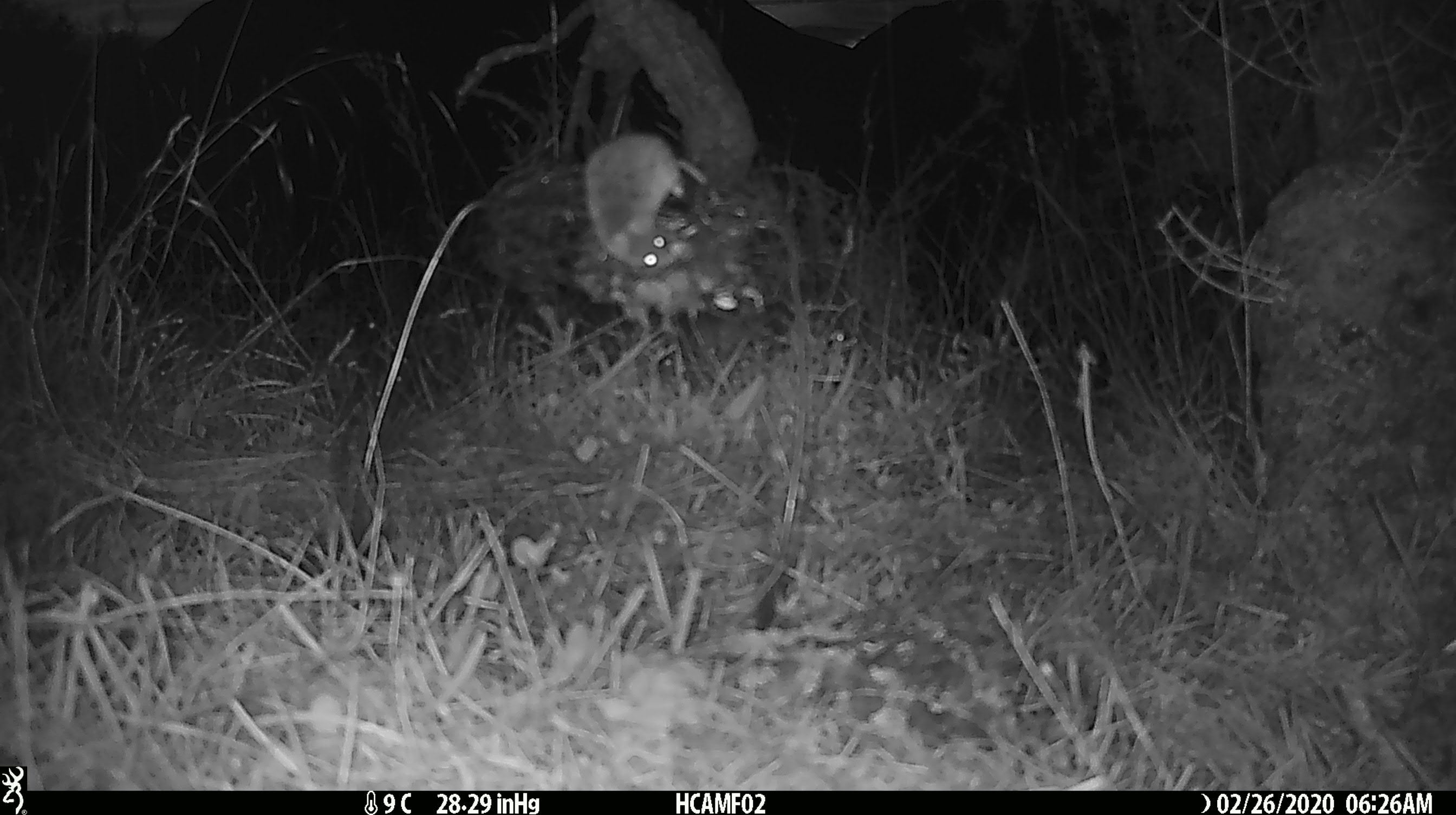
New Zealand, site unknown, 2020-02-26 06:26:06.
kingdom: Animalia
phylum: Chordata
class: Mammalia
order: Rodentia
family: Muridae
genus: Mus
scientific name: Mus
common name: mouse